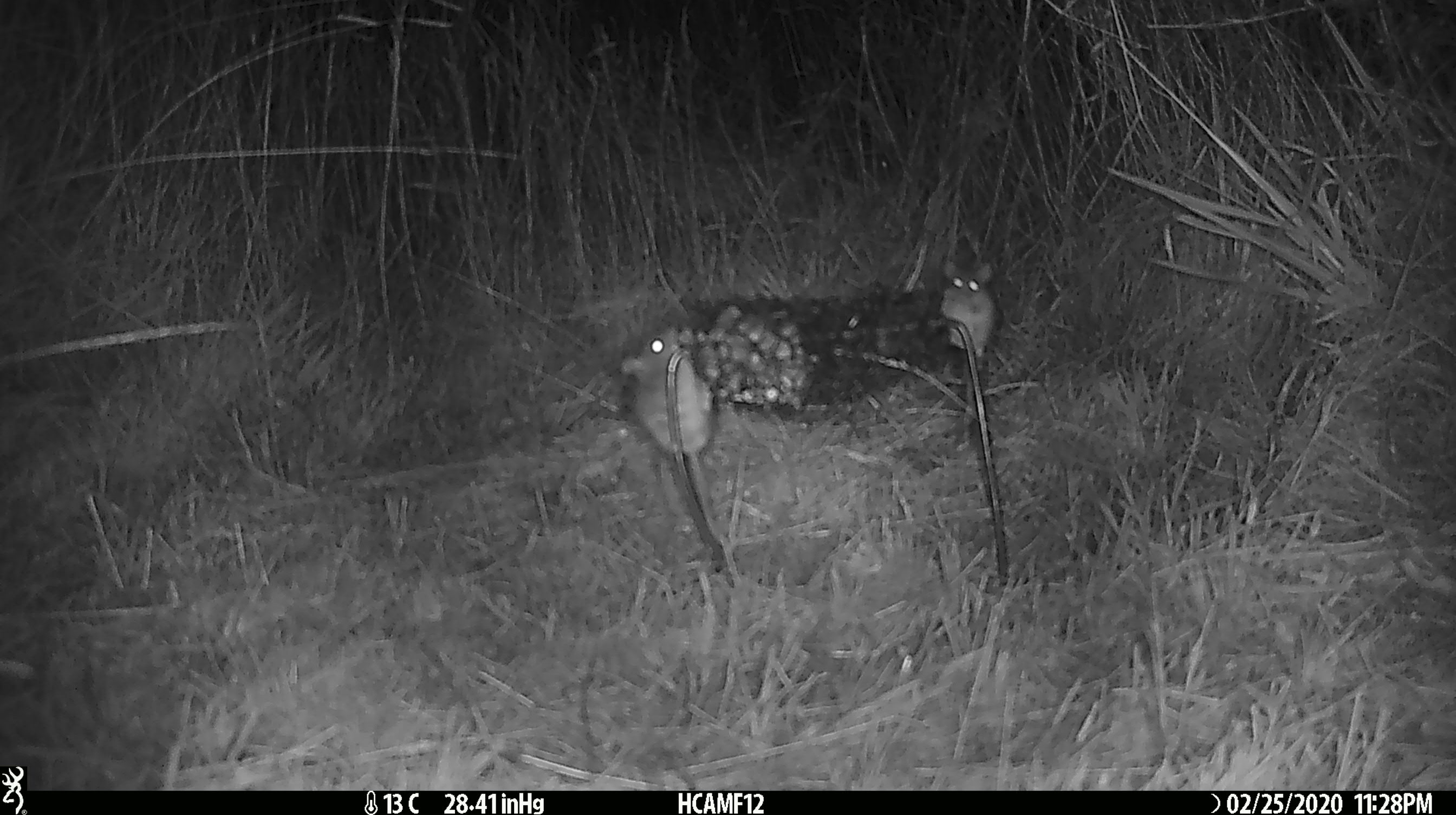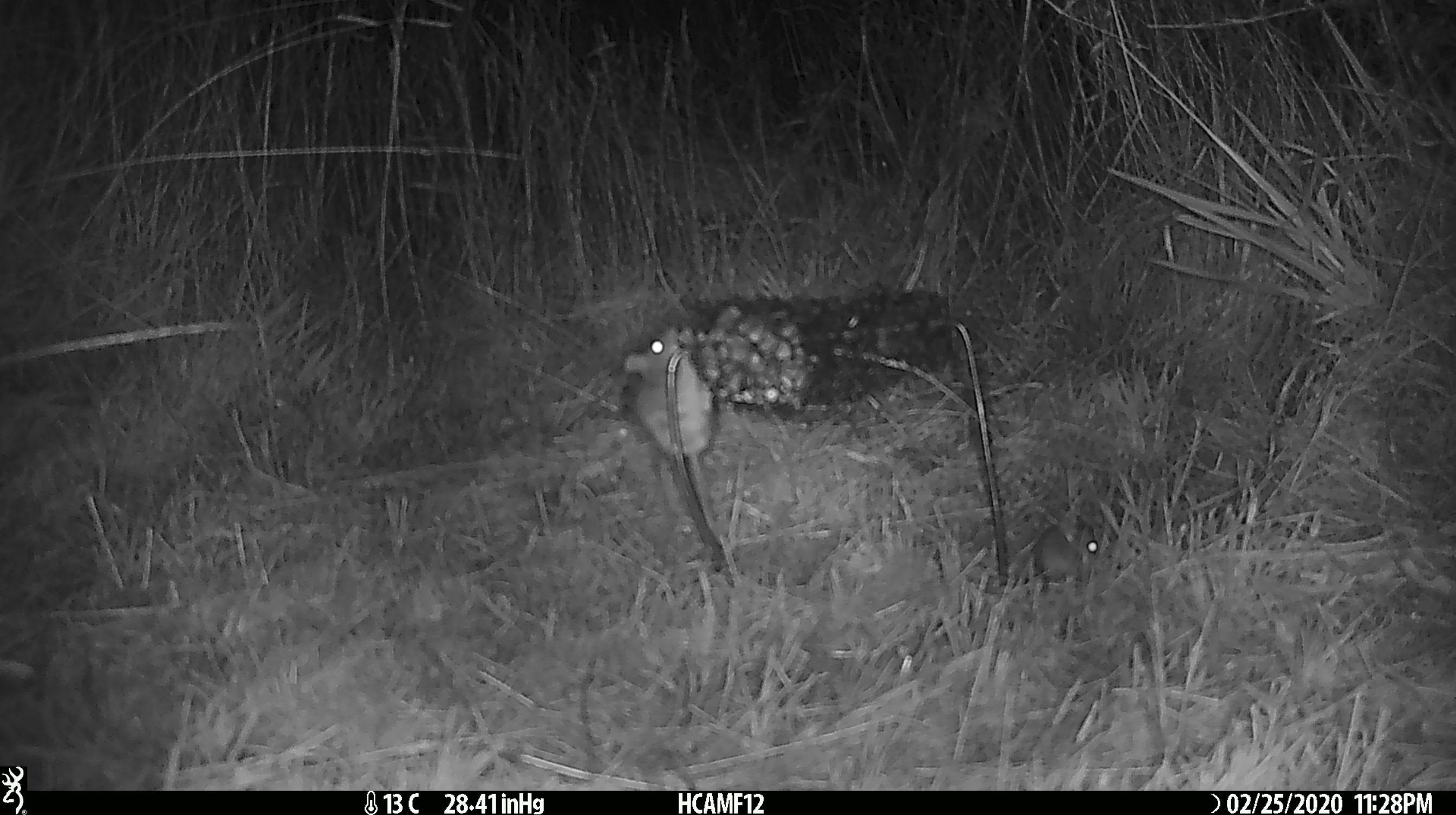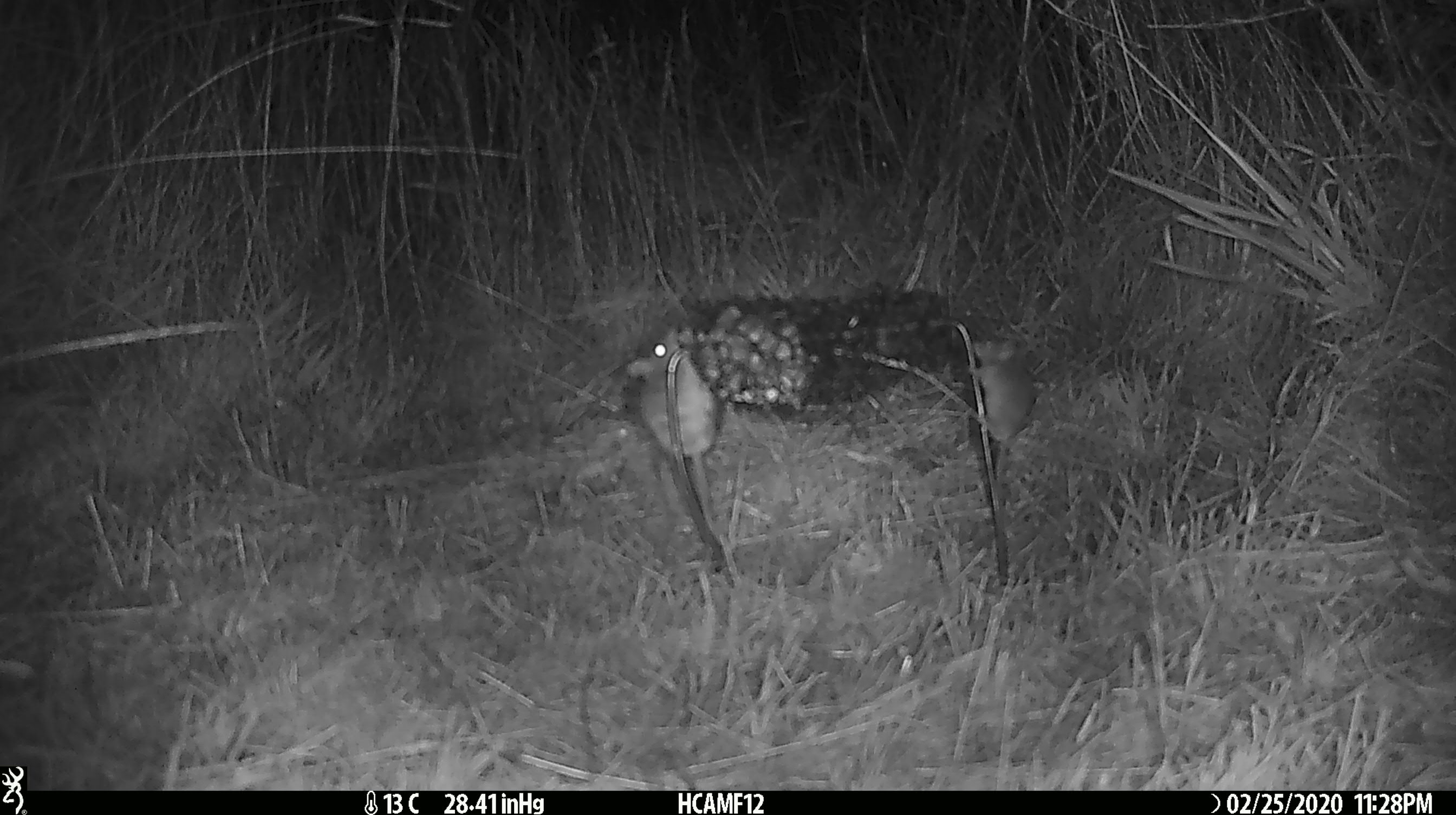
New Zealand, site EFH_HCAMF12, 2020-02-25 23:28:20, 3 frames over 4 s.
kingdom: Animalia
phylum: Chordata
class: Mammalia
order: Rodentia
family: Muridae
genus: Mus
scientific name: Mus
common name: mouse